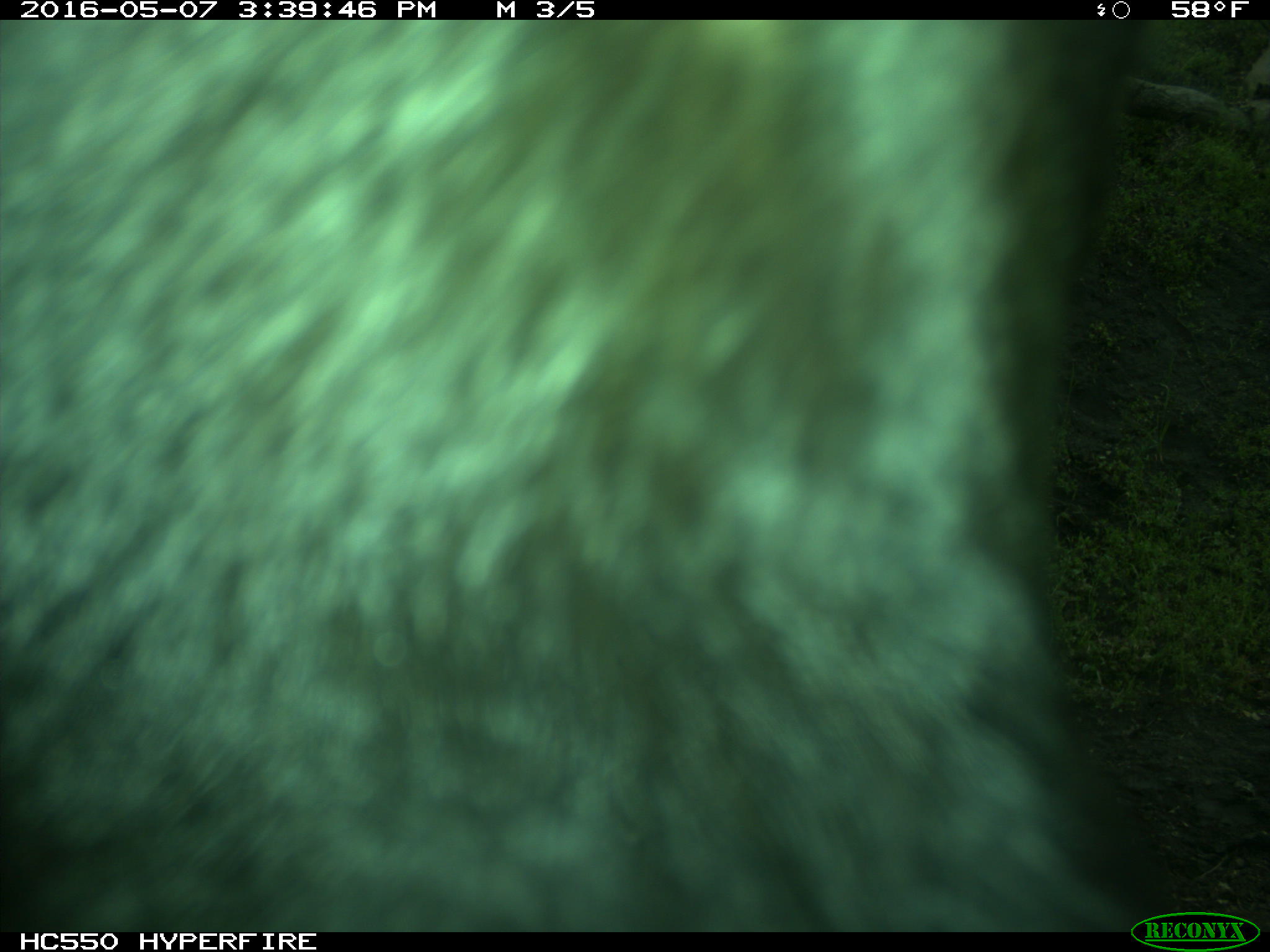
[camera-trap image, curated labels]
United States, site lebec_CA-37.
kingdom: Animalia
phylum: Chordata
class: Mammalia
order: Artiodactyla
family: Bovidae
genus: Bos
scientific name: Bos taurus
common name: domestic cow